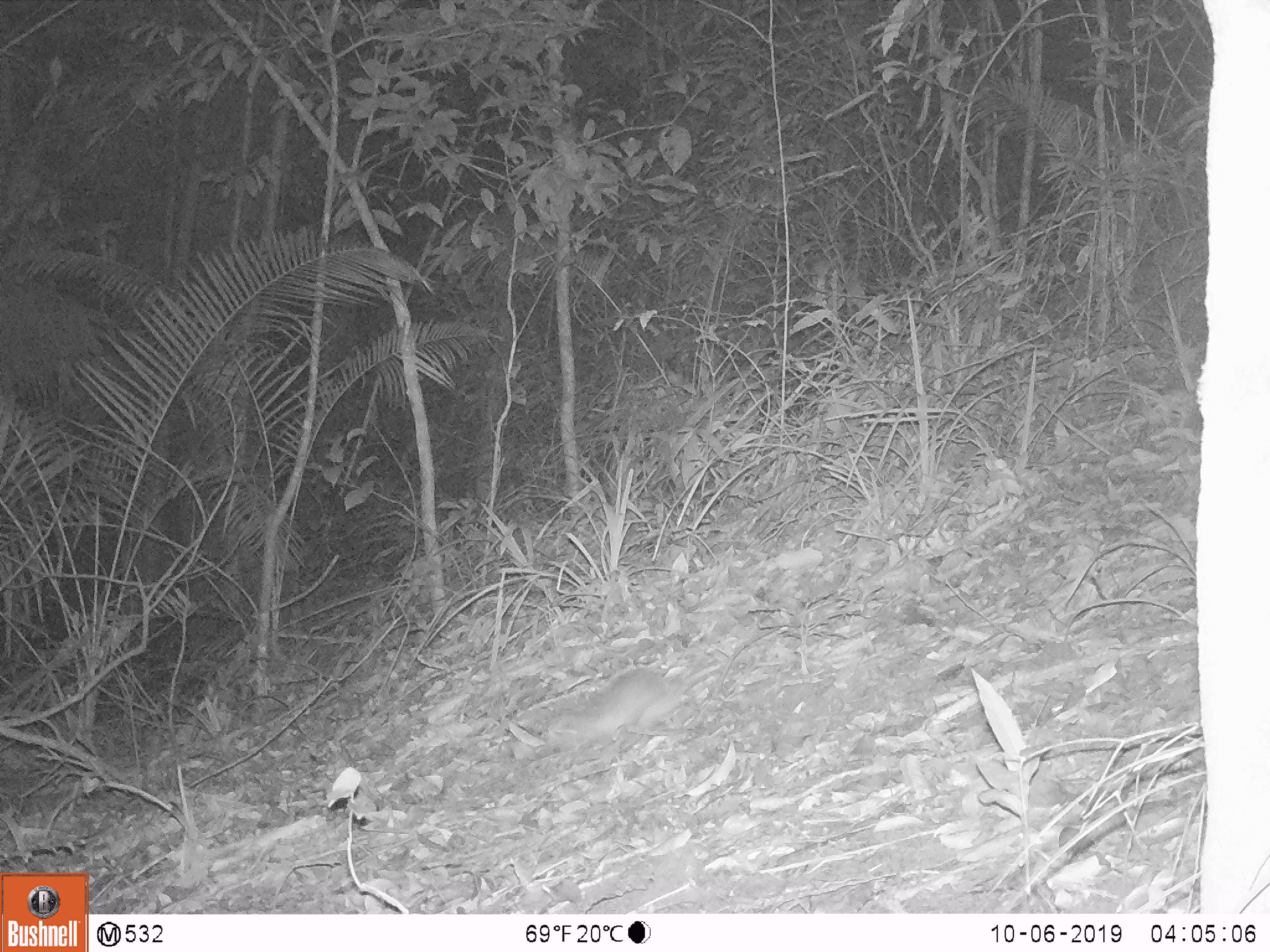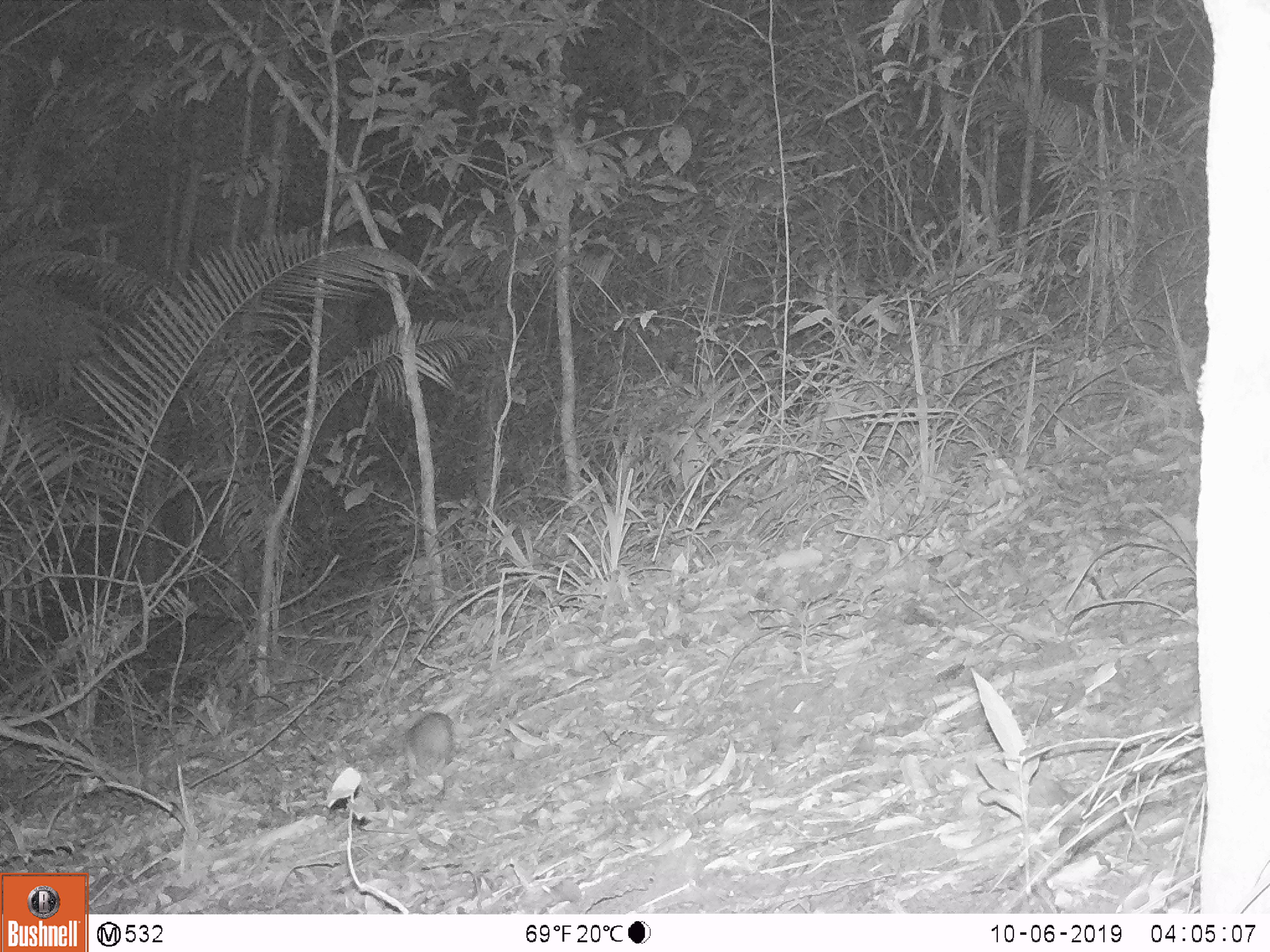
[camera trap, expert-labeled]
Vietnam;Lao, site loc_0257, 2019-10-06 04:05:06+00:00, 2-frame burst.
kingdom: Animalia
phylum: Chordata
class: Mammalia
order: Rodentia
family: Muridae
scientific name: Muridae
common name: old-world mice and rats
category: unidentified murid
Unidentified murid (old-world mice and rats) (Muridae). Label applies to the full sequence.